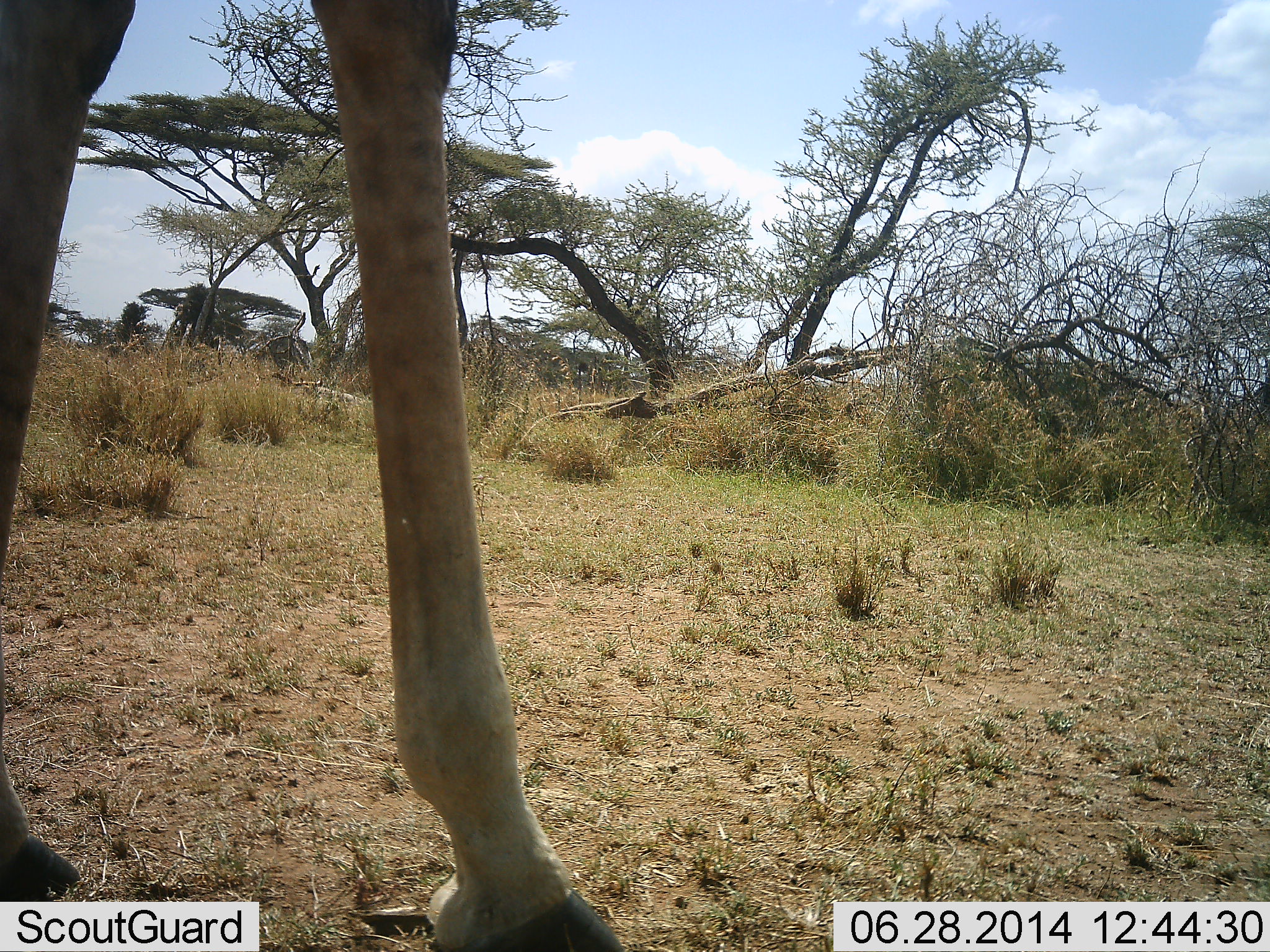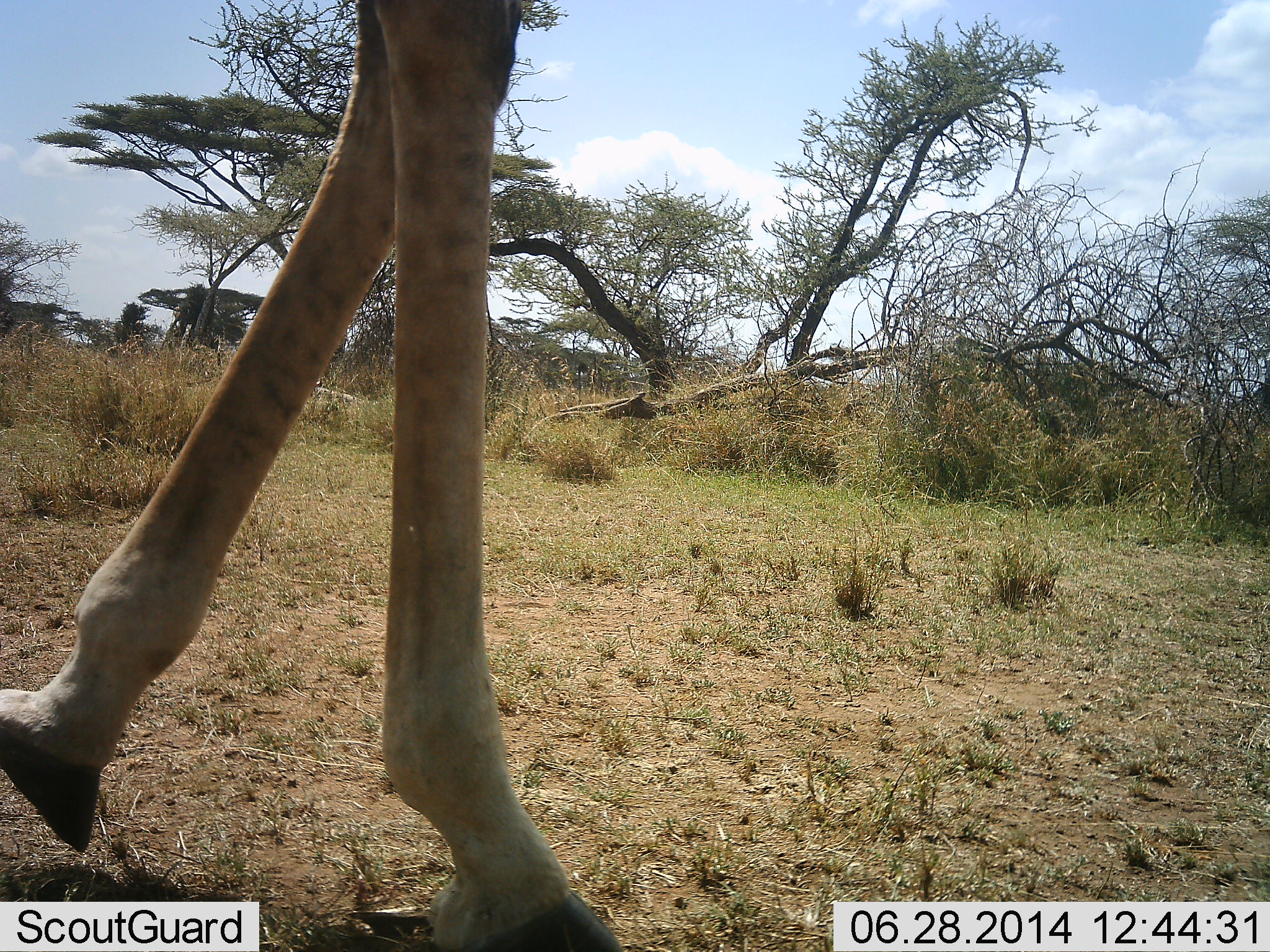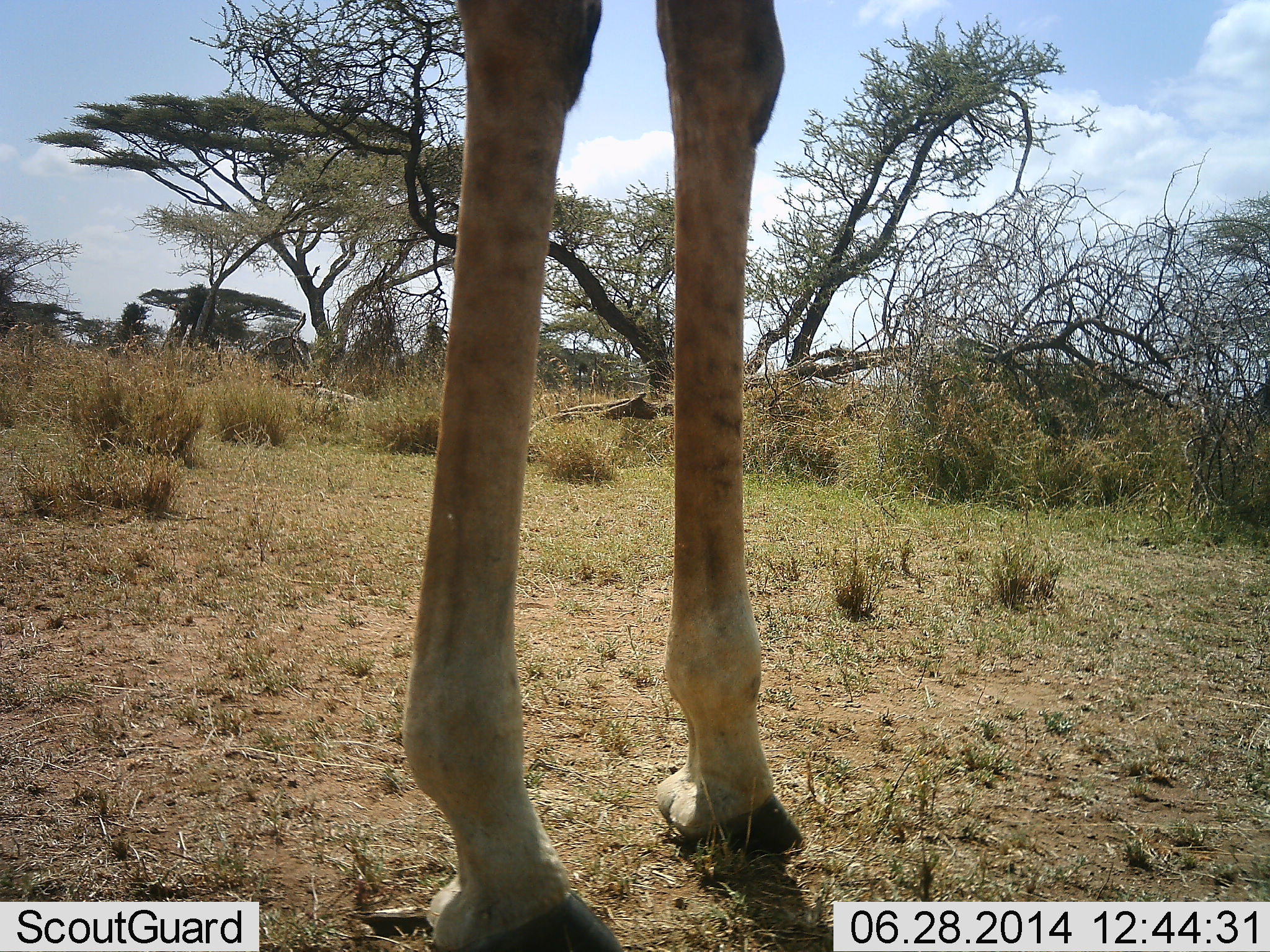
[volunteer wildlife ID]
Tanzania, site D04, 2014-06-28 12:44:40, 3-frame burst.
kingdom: Animalia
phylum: Chordata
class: Mammalia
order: Artiodactyla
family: Giraffidae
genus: Giraffa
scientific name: Giraffa camelopardalis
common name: giraffe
Giraffe (Giraffa camelopardalis), count 1. Behavior (volunteer vote fractions): standing 30%, resting 0%, moving 70%, interacting 0%. Young present (vote fraction): 0%. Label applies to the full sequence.